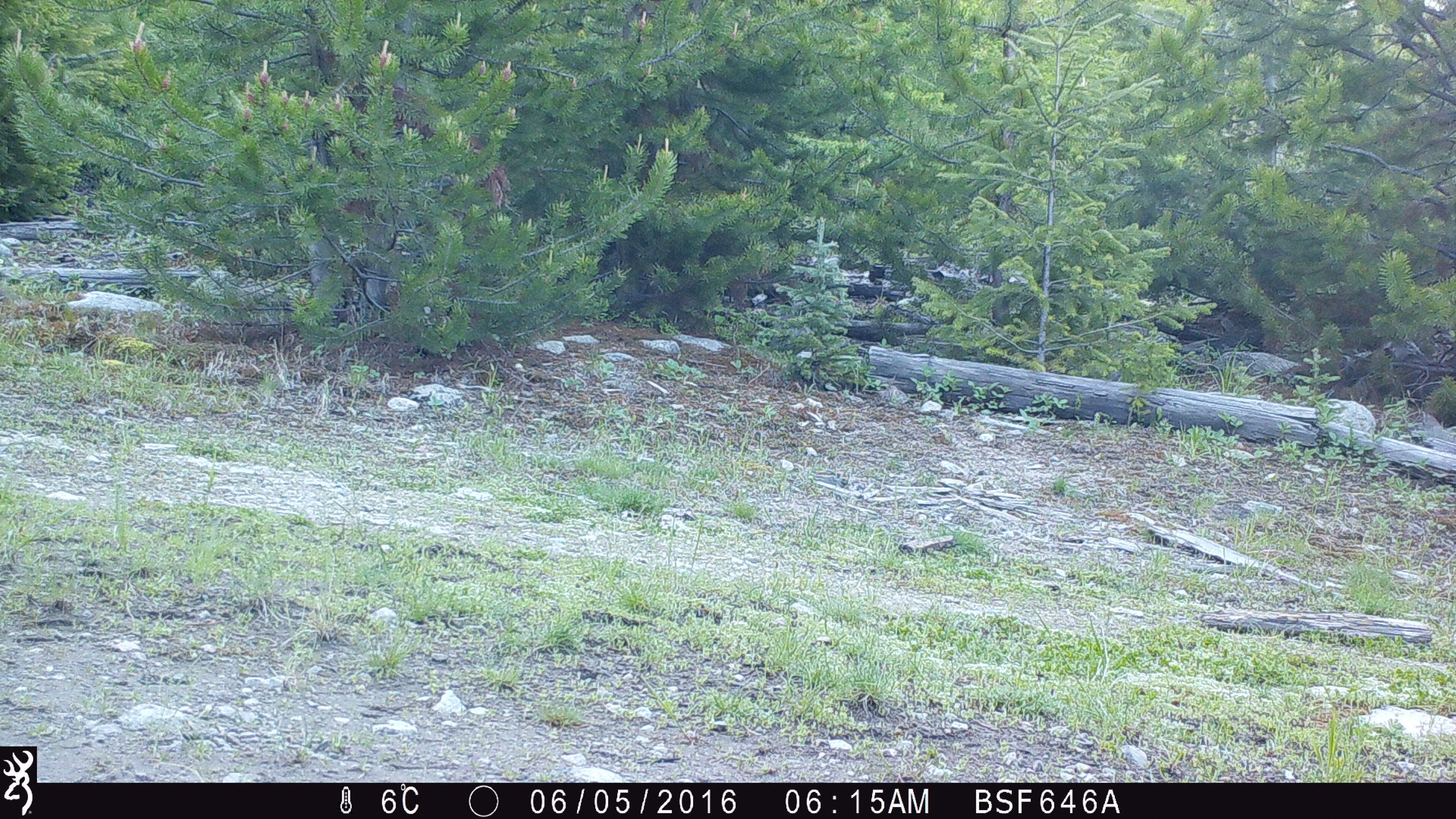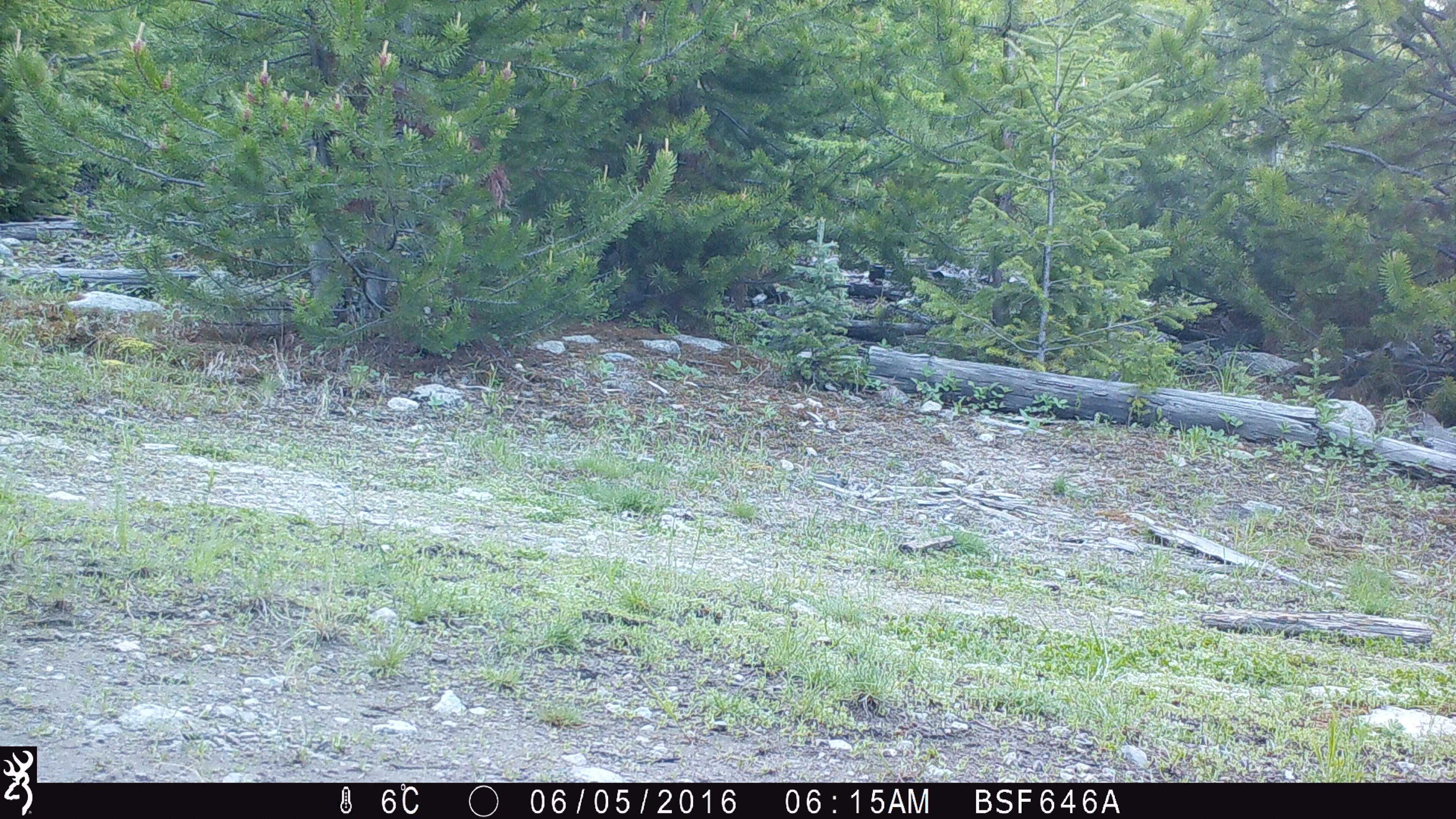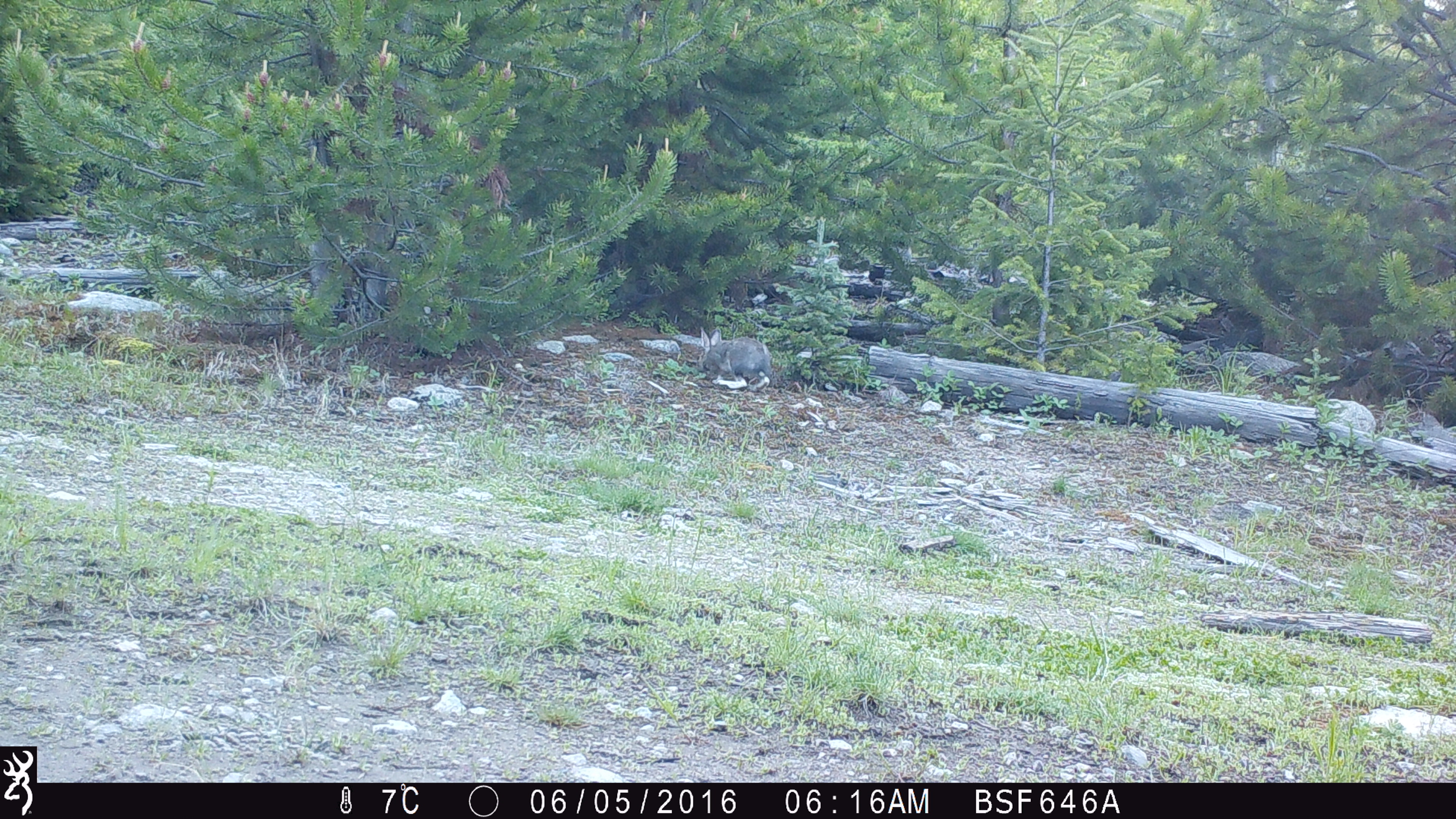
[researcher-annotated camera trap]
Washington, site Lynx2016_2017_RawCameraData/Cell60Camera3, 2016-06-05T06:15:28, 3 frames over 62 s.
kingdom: Animalia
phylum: Chordata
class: Mammalia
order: Lagomorpha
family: Leporidae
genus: Lepus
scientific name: Lepus americanus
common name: snowshoe hare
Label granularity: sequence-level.